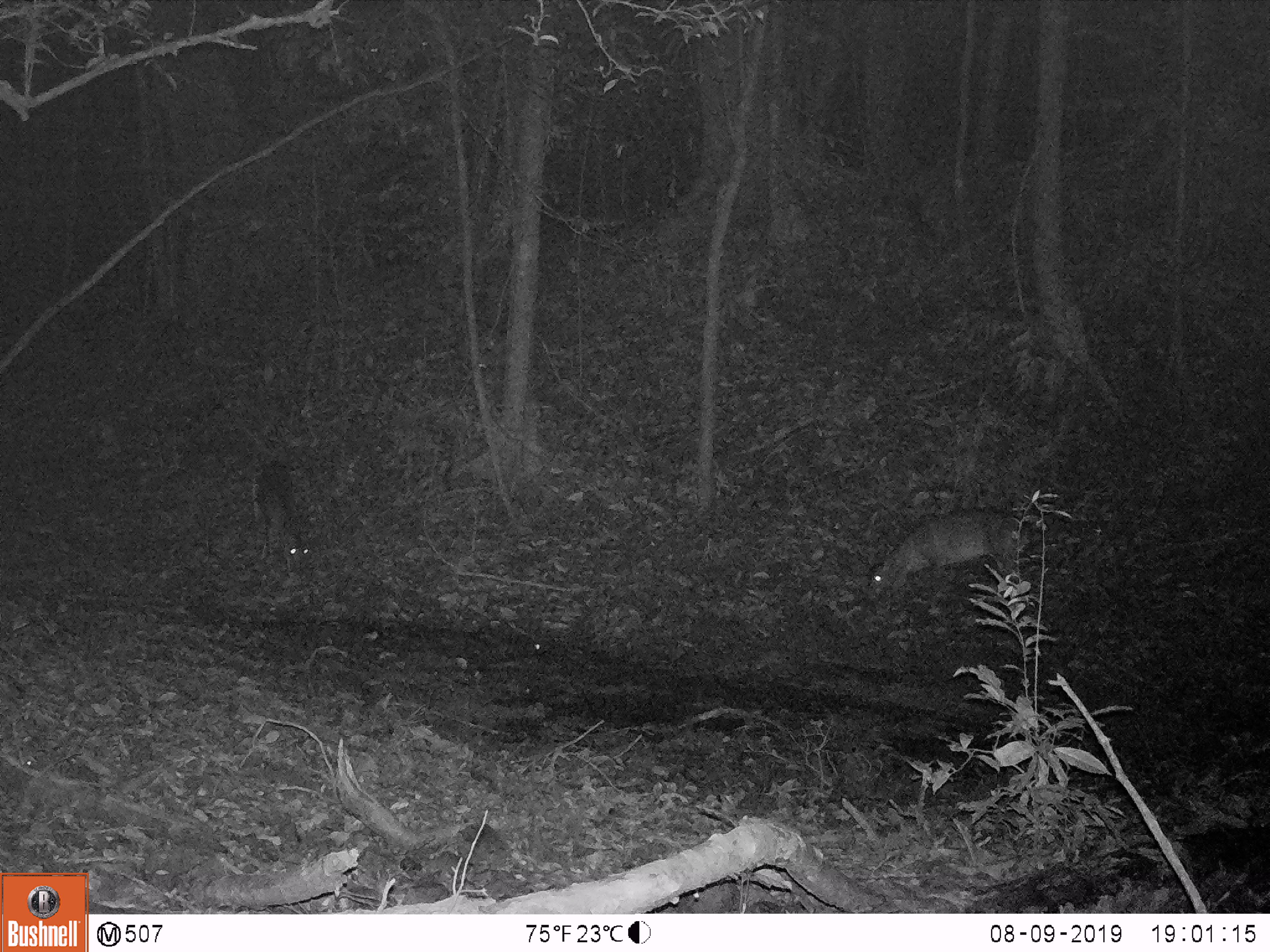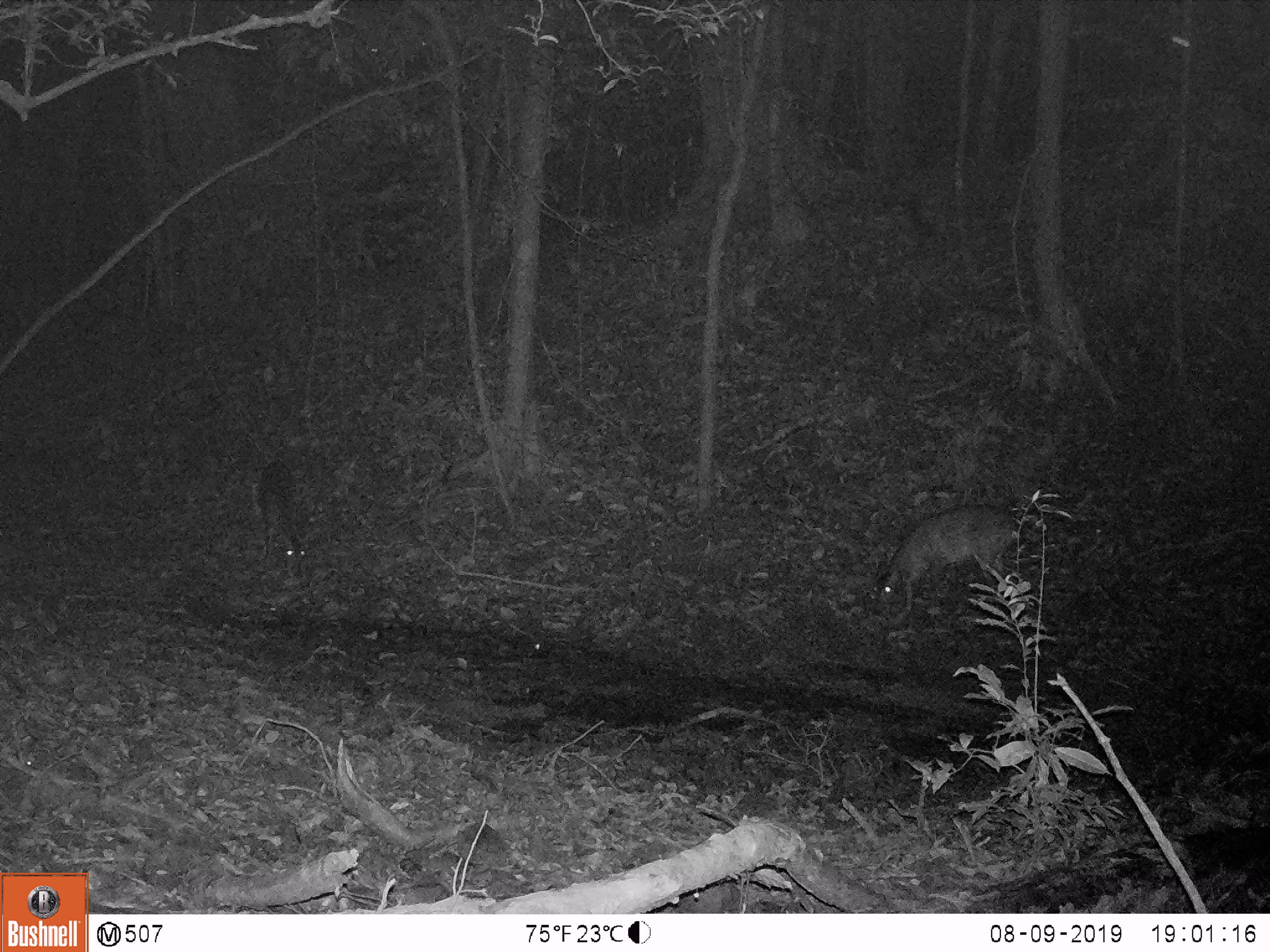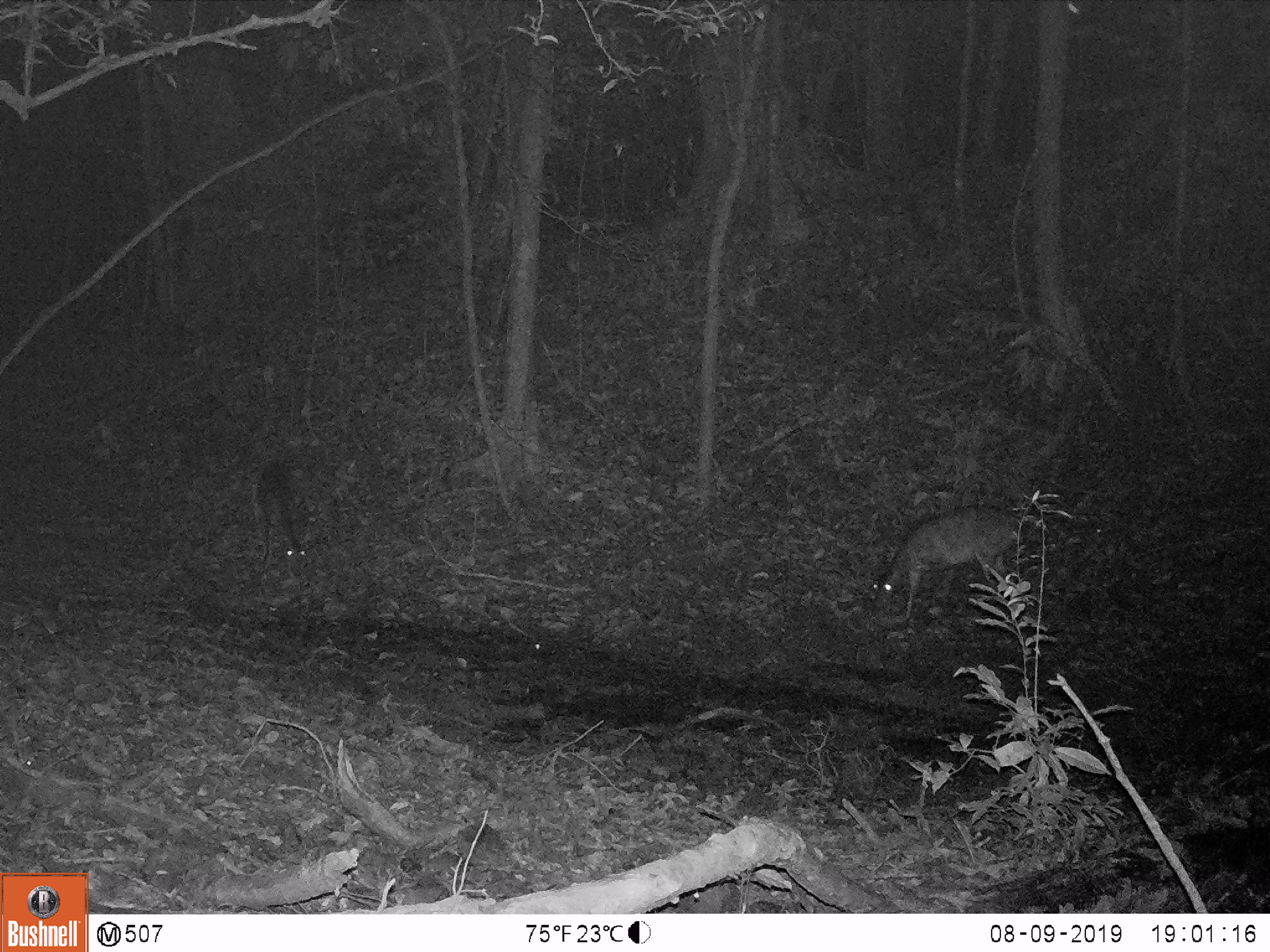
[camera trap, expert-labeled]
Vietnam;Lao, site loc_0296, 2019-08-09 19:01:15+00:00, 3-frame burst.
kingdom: Animalia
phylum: Chordata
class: Mammalia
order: Artiodactyla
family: Cervidae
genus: Muntiacus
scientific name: Muntiacus vuquangensis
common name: large-antlered muntjac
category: large antlered muntjac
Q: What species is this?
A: Large antlered muntjac (large-antlered muntjac) (Muntiacus vuquangensis).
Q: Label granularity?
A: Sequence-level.